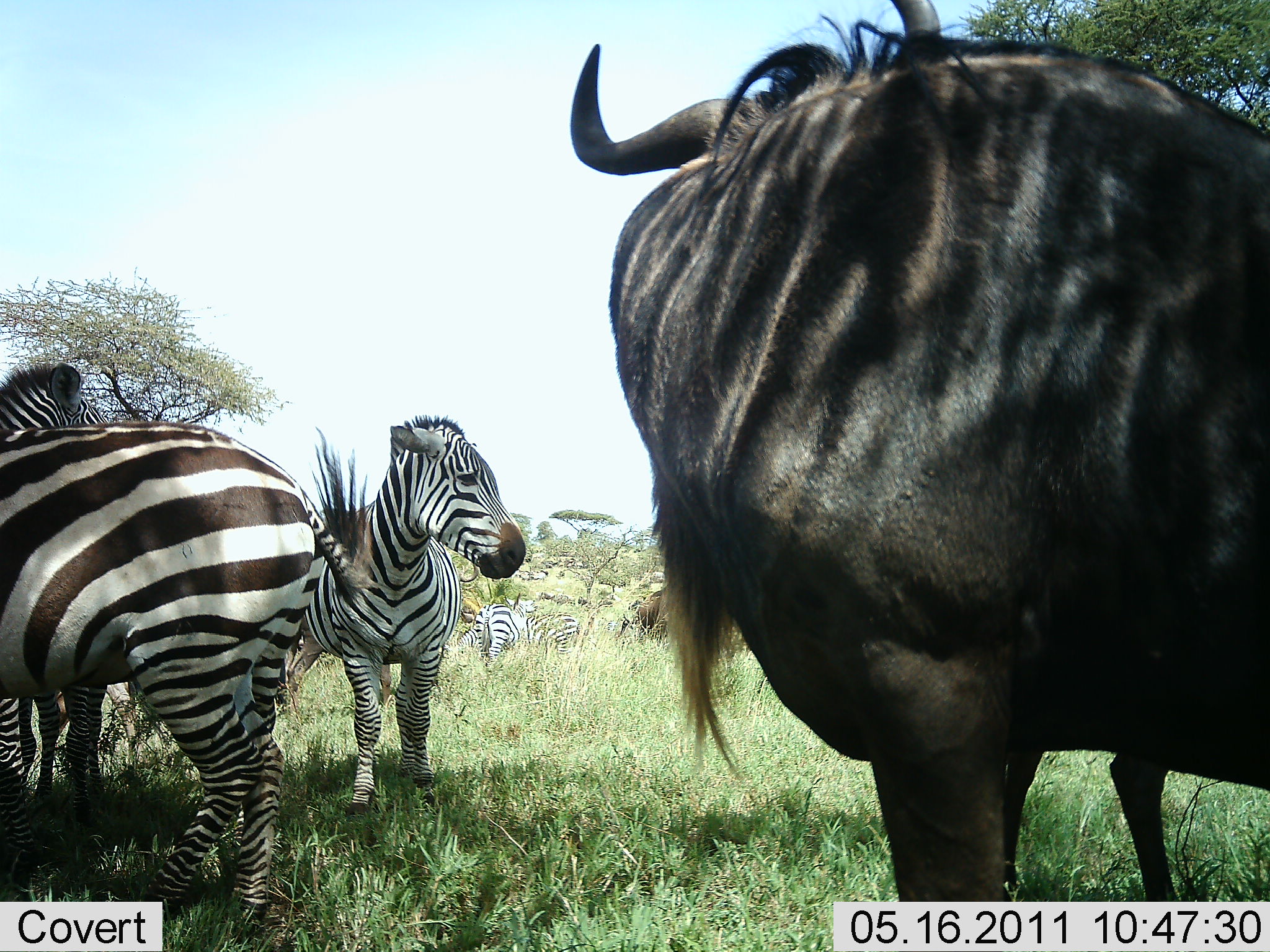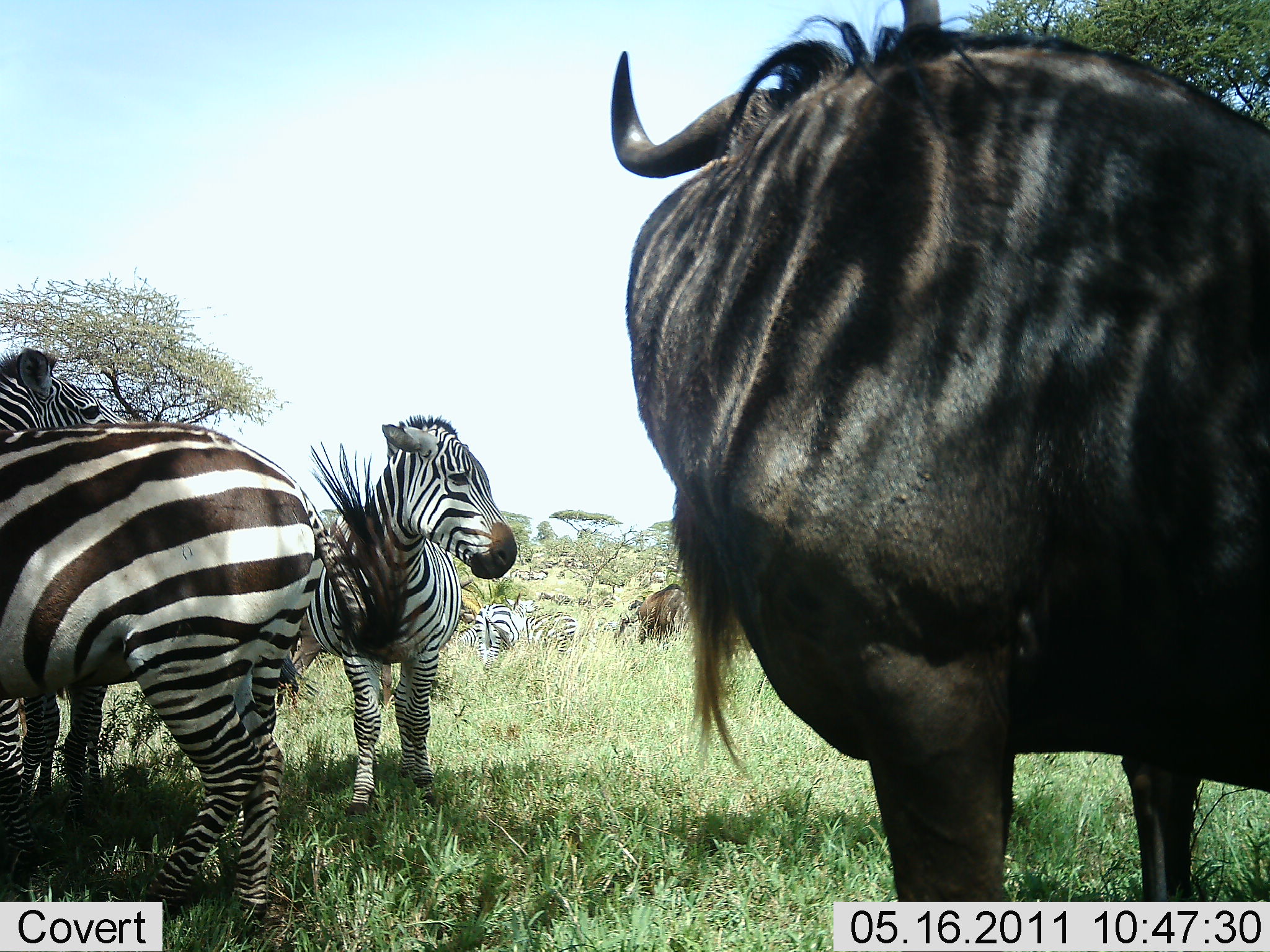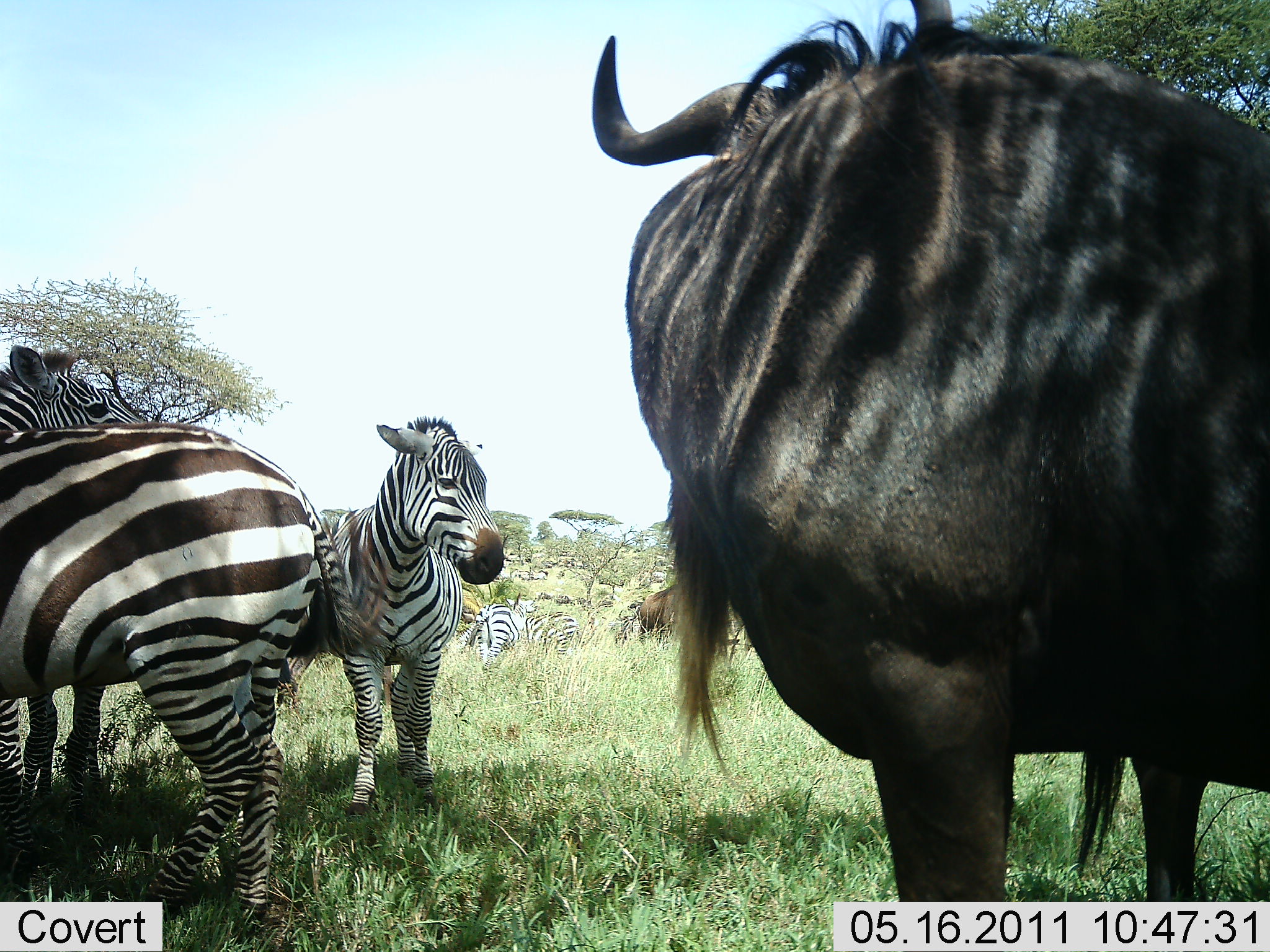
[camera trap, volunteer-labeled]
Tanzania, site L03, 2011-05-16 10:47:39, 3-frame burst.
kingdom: Animalia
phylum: Chordata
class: Mammalia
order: Artiodactyla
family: Bovidae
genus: Connochaetes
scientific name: Connochaetes taurinus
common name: blue wildebeest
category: wildebeest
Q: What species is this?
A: Wildebeest (blue wildebeest) (Connochaetes taurinus).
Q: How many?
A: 2.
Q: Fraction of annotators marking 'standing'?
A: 100%.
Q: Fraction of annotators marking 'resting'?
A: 9%.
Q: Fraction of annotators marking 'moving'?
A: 18%.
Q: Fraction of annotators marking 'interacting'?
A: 0%.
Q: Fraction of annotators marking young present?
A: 0%.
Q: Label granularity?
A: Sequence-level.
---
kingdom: Animalia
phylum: Chordata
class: Mammalia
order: Perissodactyla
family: Equidae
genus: Equus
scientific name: Equus quagga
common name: plains zebra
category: zebra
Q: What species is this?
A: Zebra (plains zebra) (Equus quagga).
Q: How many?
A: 5.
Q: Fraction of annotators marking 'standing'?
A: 85%.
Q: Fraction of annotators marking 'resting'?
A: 0%.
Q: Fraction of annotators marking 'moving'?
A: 23%.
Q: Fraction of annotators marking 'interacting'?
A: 23%.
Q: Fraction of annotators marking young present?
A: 0%.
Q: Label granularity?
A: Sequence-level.